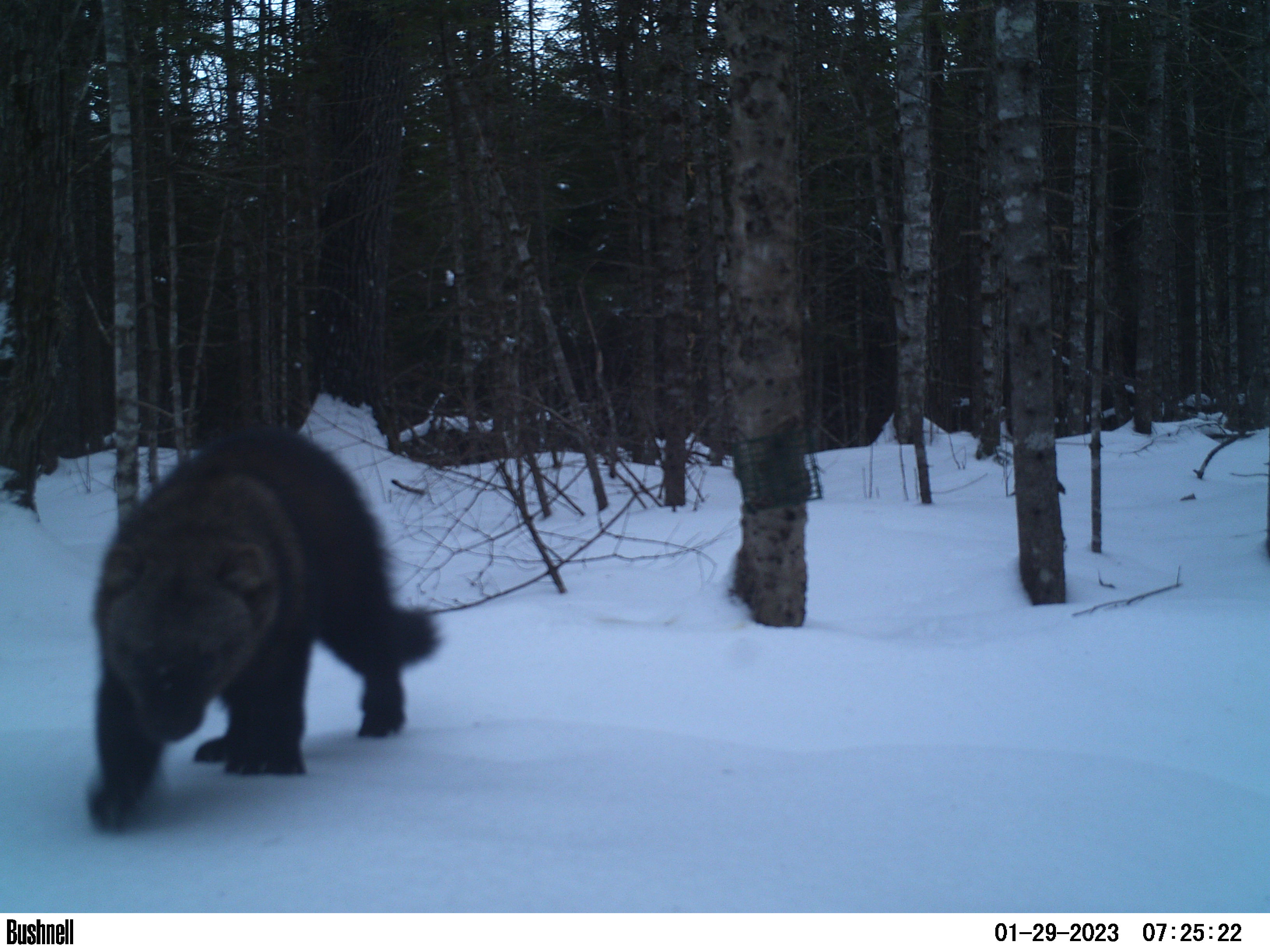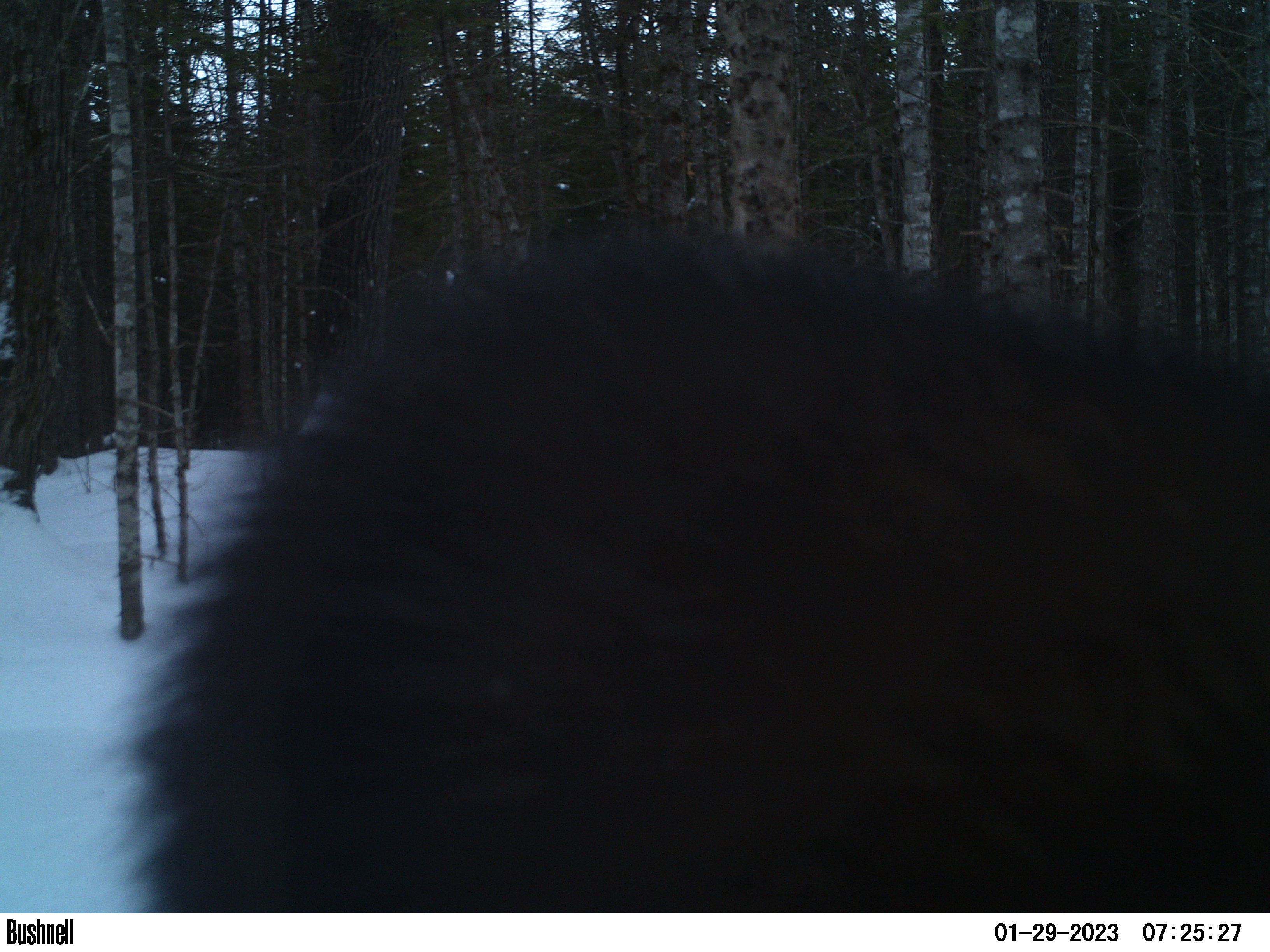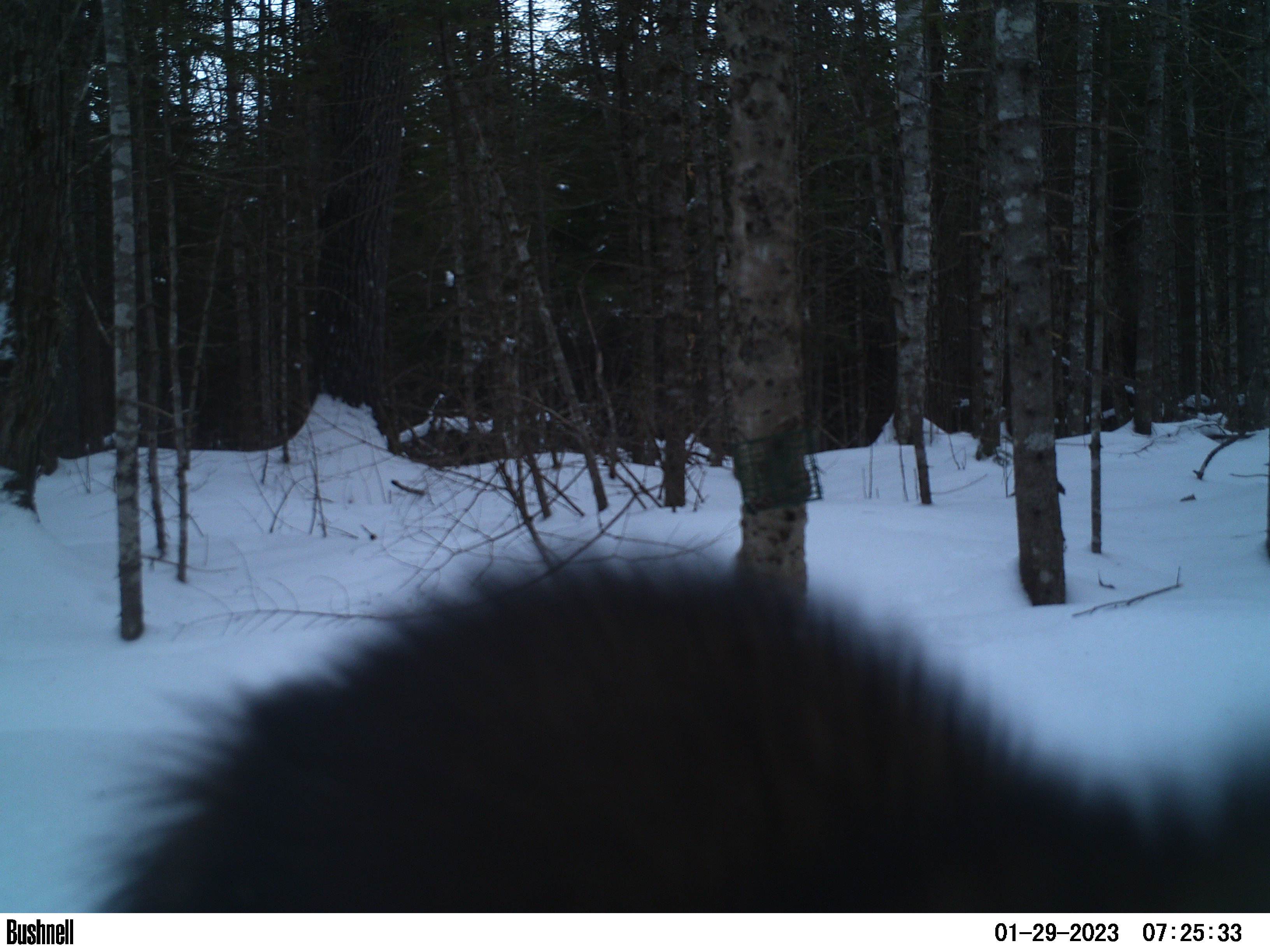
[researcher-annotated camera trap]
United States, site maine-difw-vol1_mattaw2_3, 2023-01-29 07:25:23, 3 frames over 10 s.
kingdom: Animalia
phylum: Chordata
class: Mammalia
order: Carnivora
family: Mustelidae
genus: Pekania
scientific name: Pekania pennanti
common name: fisher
Fisher (Pekania pennanti).